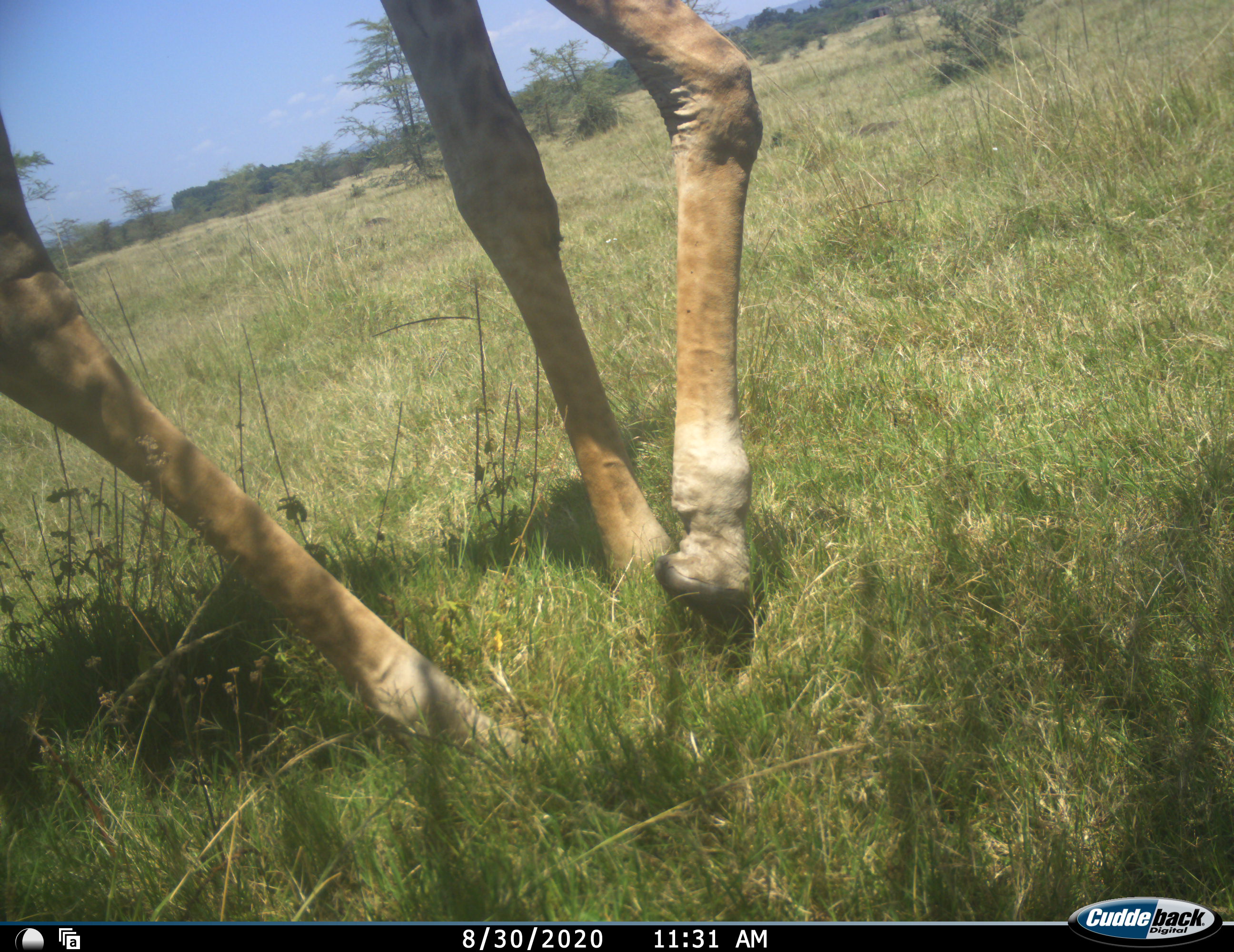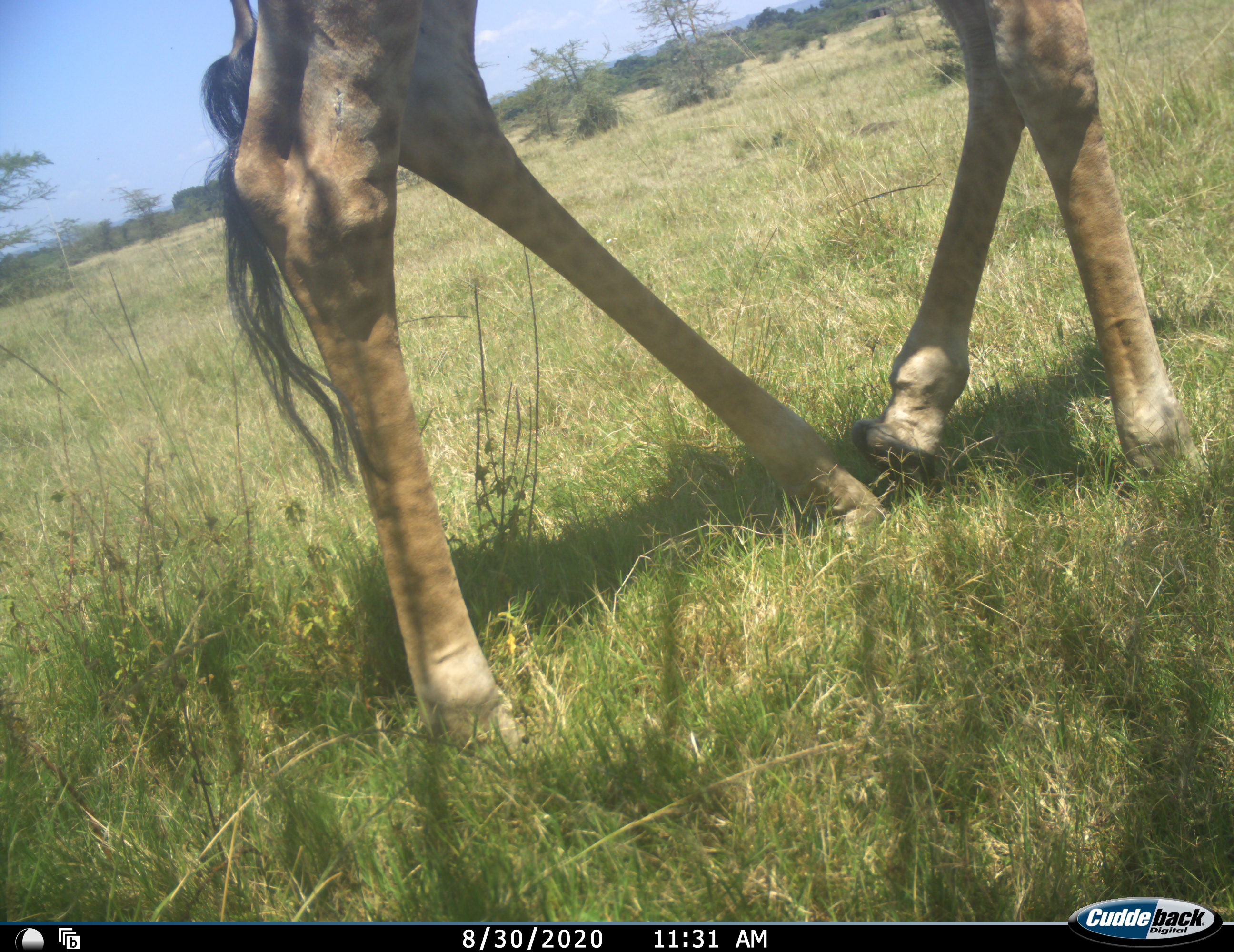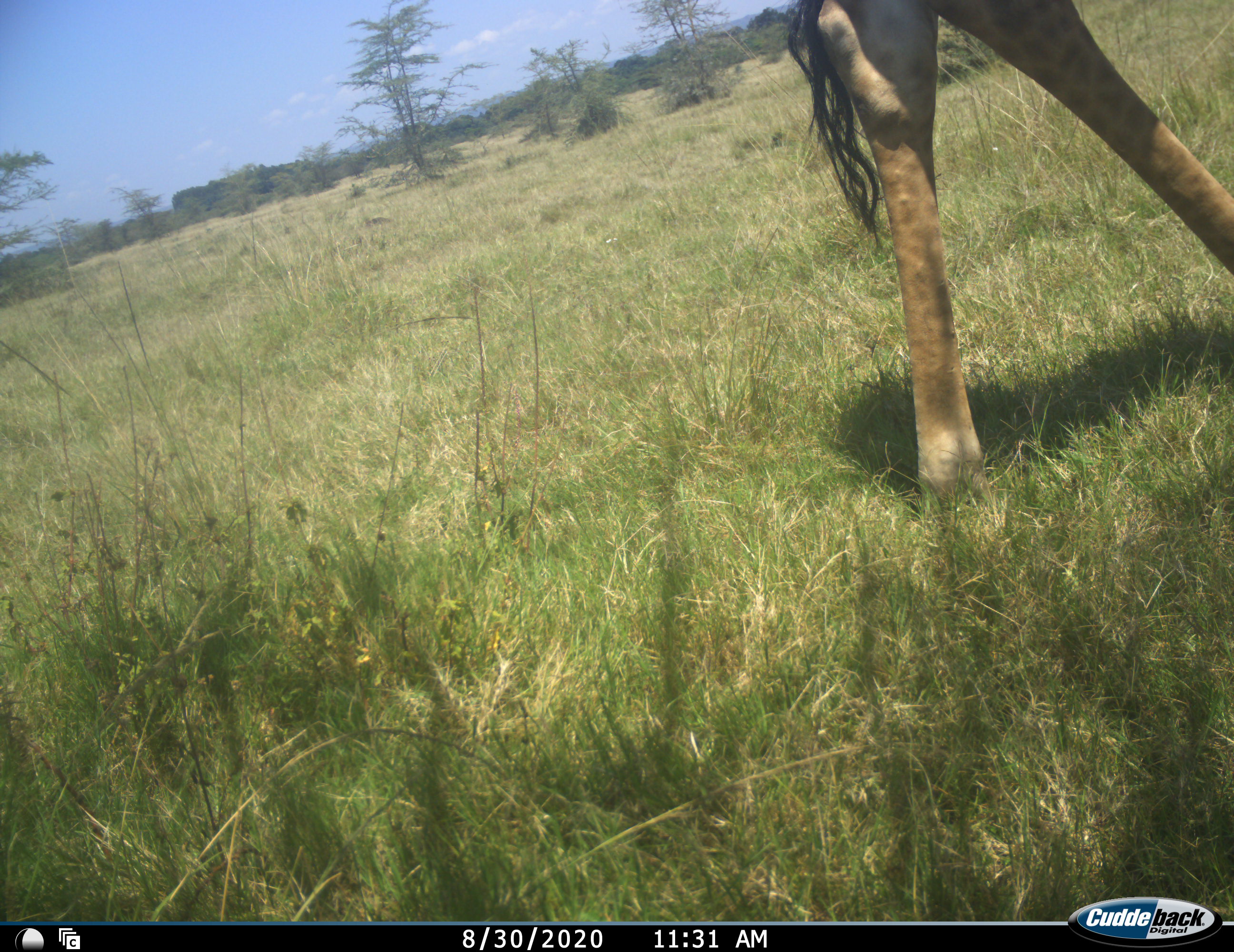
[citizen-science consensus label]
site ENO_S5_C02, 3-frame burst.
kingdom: Animalia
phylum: Chordata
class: Mammalia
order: Artiodactyla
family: Giraffidae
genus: Giraffa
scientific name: Giraffa camelopardalis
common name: giraffe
Giraffe (Giraffa camelopardalis), count 1. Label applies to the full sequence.